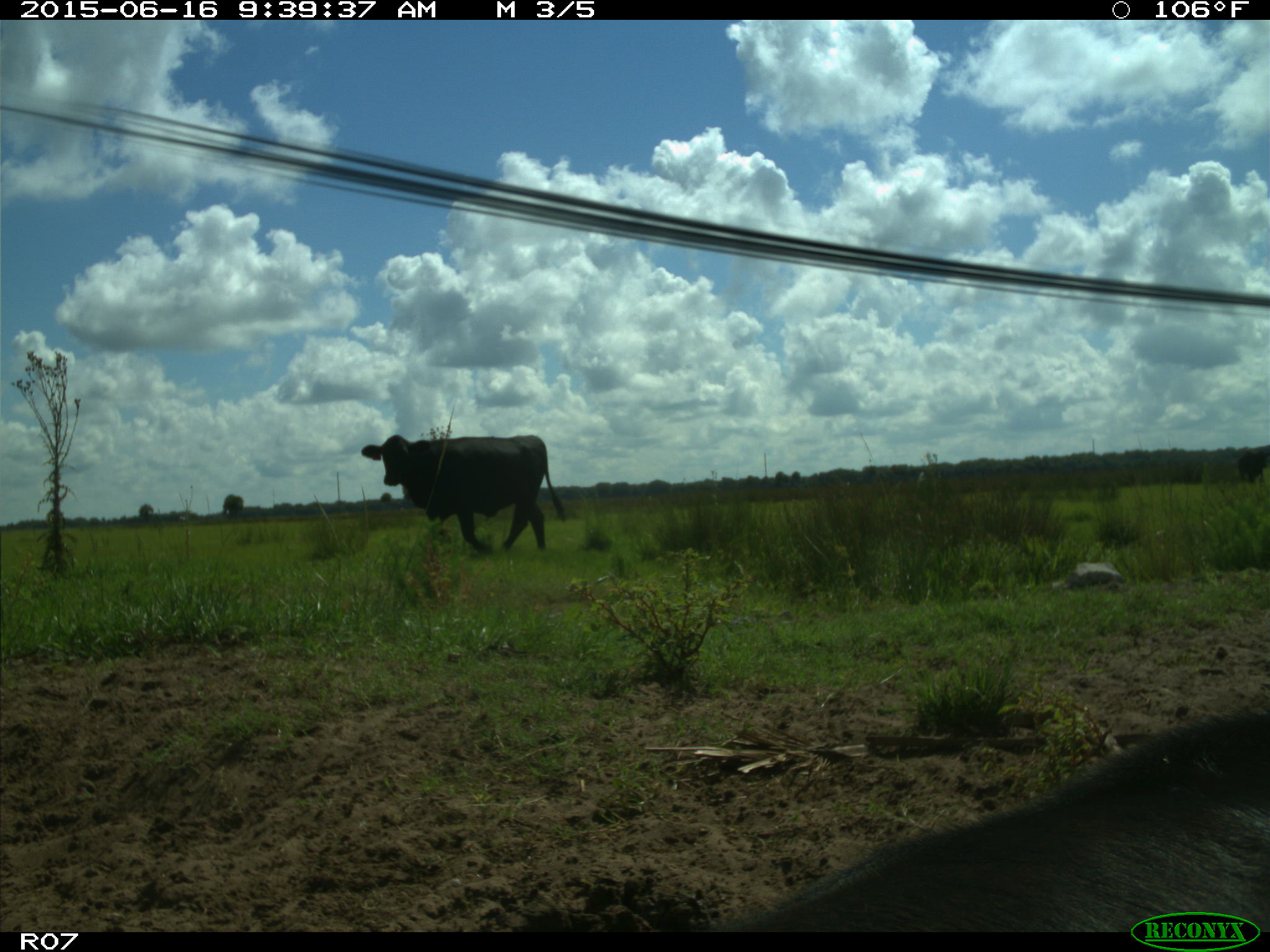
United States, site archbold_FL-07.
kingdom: Animalia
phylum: Chordata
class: Mammalia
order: Artiodactyla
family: Bovidae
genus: Bos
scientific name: Bos taurus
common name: domestic cow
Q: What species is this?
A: Bos taurus (domestic cow).